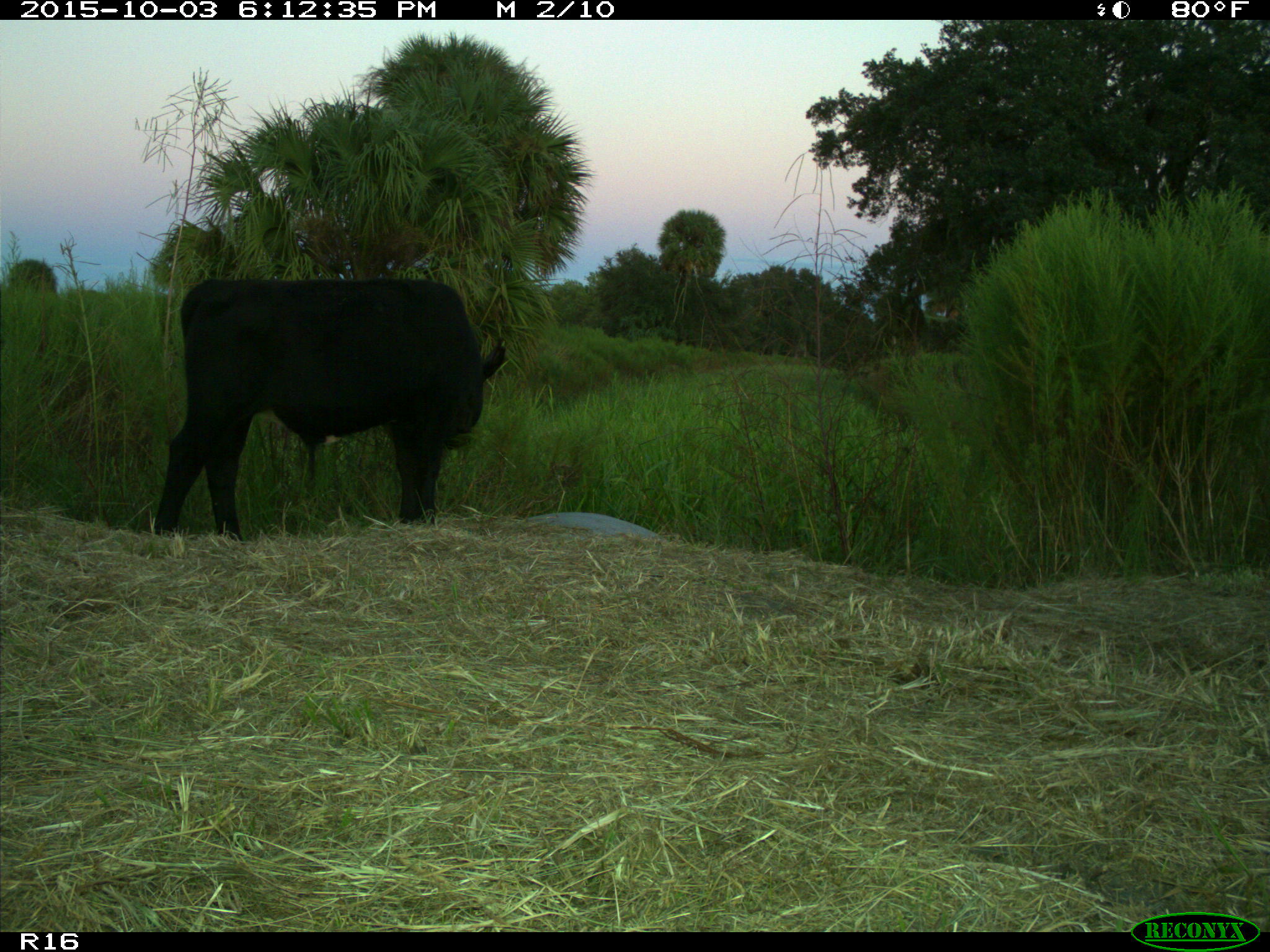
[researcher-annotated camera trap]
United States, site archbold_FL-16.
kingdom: Animalia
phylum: Chordata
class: Mammalia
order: Artiodactyla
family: Bovidae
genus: Bos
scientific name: Bos taurus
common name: domestic cow